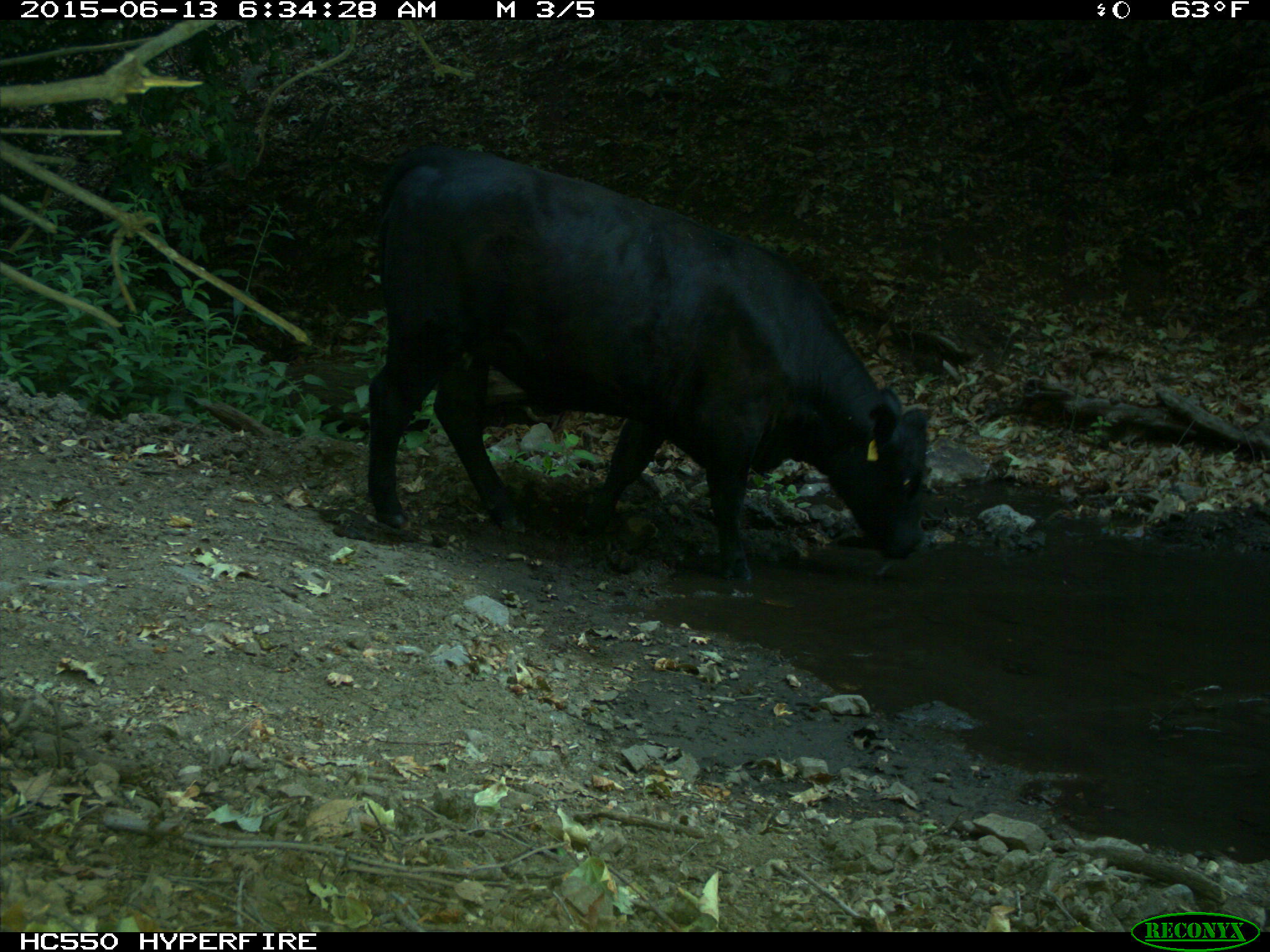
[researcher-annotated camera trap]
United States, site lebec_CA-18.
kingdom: Animalia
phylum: Chordata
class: Mammalia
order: Artiodactyla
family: Bovidae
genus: Bos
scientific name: Bos taurus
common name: domestic cow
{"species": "Bos taurus (domestic cow)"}